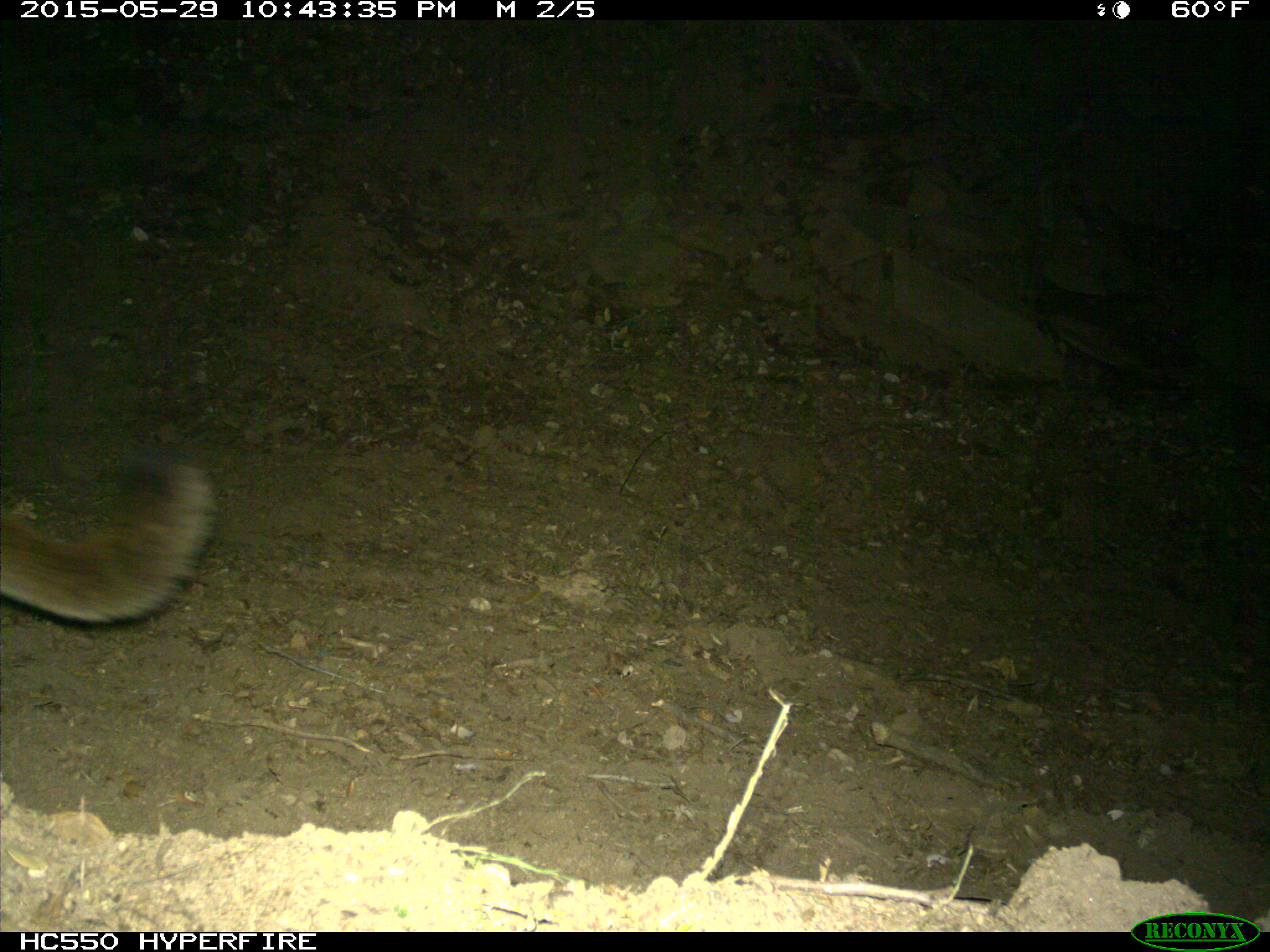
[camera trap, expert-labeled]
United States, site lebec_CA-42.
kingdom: Animalia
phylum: Chordata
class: Mammalia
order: Carnivora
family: Felidae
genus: Puma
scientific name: Puma concolor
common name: mountain lion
Puma concolor (mountain lion).